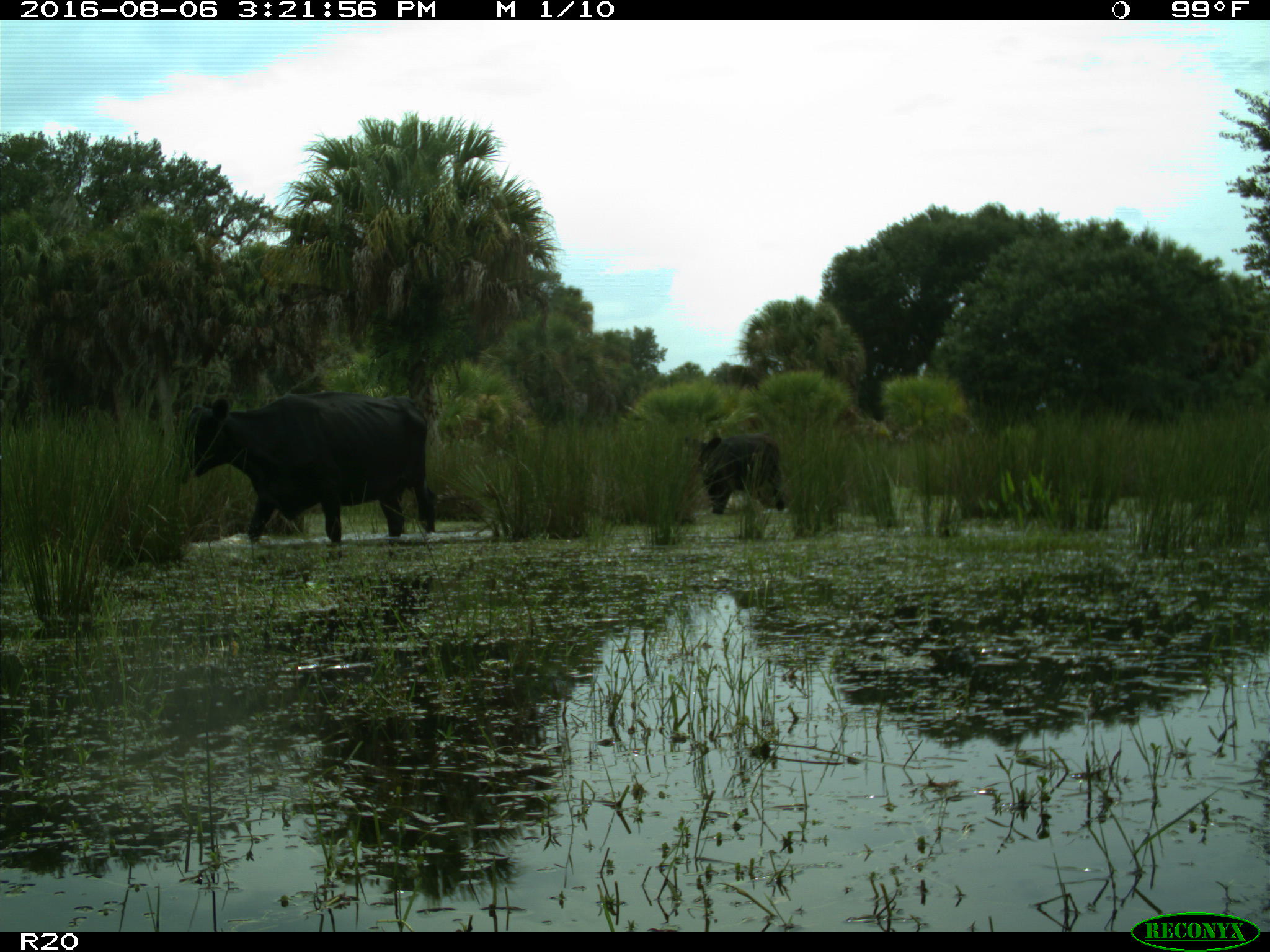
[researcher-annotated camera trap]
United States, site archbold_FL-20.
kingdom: Animalia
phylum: Chordata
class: Mammalia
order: Artiodactyla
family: Bovidae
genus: Bos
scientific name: Bos taurus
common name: domestic cow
Bos taurus (domestic cow).